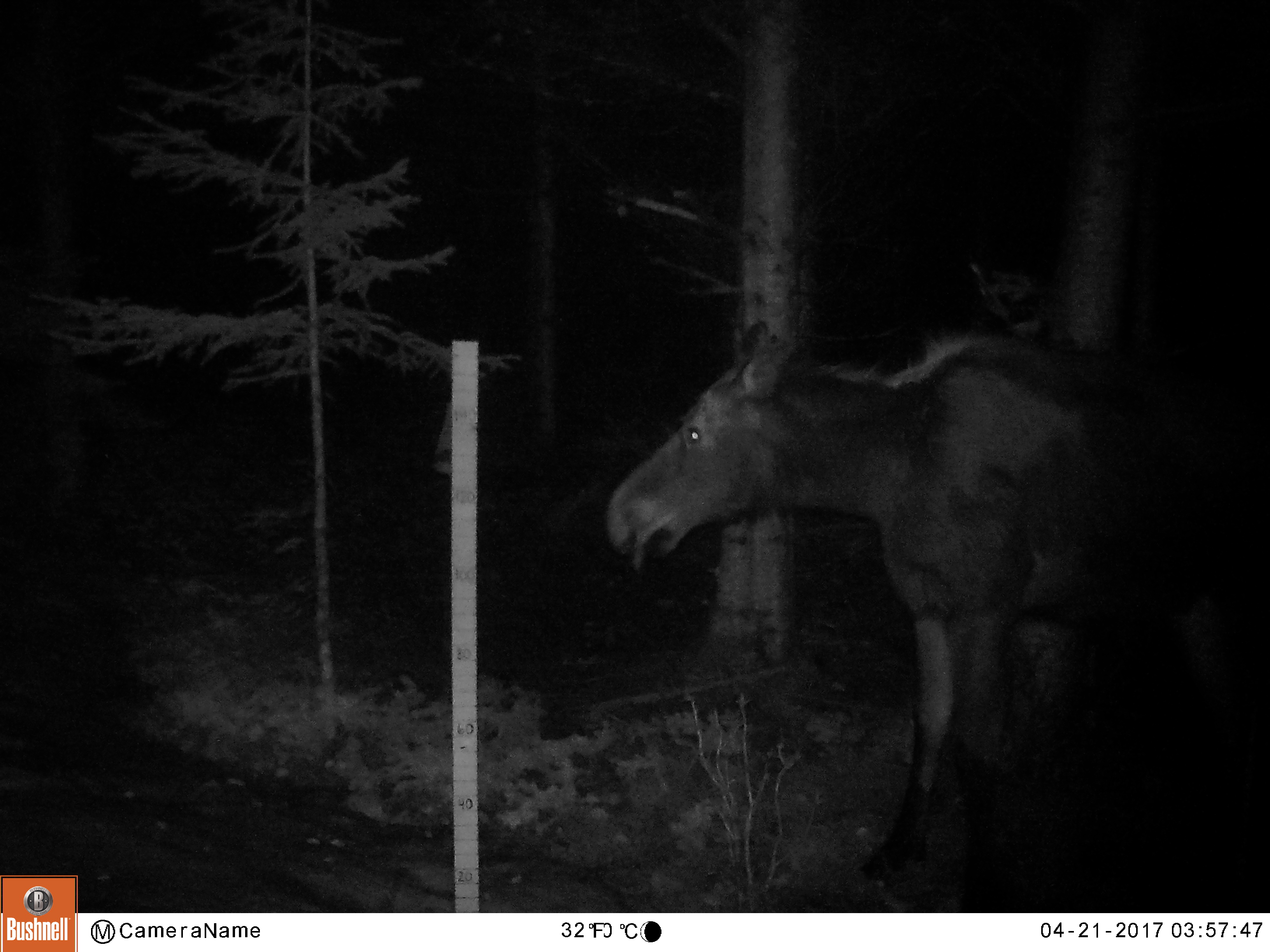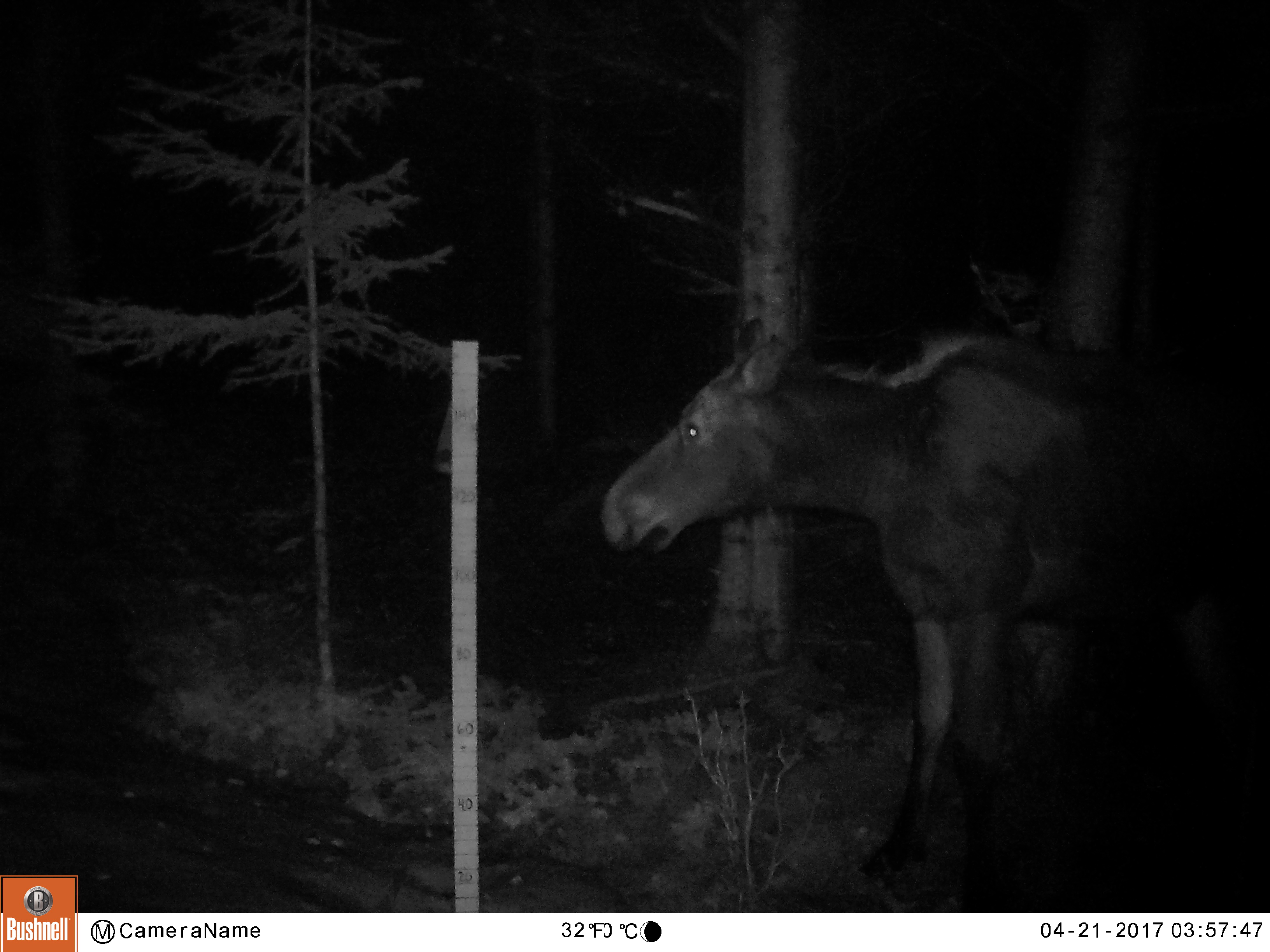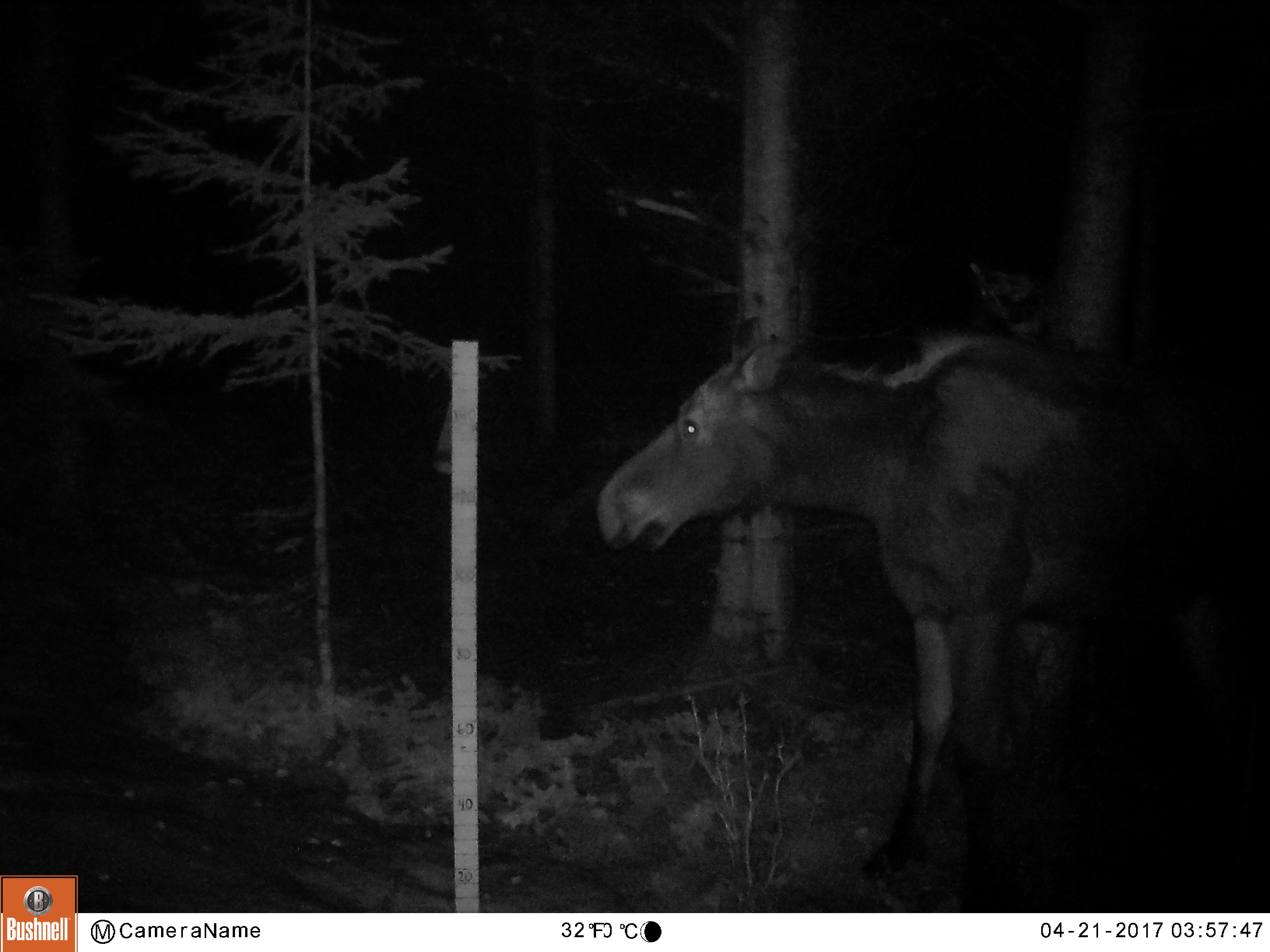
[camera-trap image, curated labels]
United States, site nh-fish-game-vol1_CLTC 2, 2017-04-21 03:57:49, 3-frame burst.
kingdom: Animalia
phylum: Chordata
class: Mammalia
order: Artiodactyla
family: Cervidae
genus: Alces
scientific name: Alces alces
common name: moose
Moose (Alces alces).